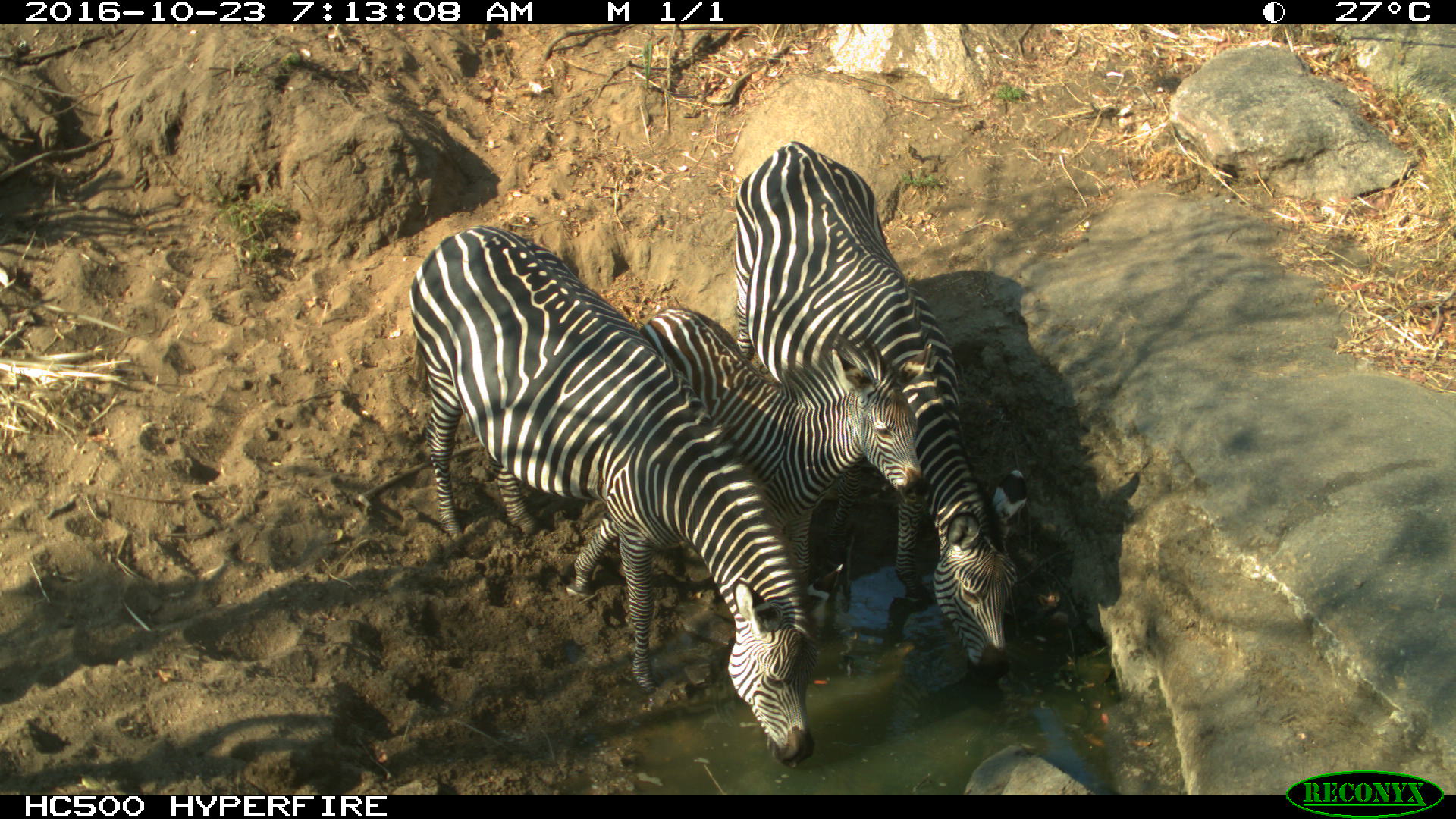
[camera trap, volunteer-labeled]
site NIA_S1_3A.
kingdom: Animalia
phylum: Chordata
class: Mammalia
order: Perissodactyla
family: Equidae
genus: Equus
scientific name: Equus quagga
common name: plains zebra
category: zebraplains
Zebraplains (plains zebra) (Equus quagga), count 3. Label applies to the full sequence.